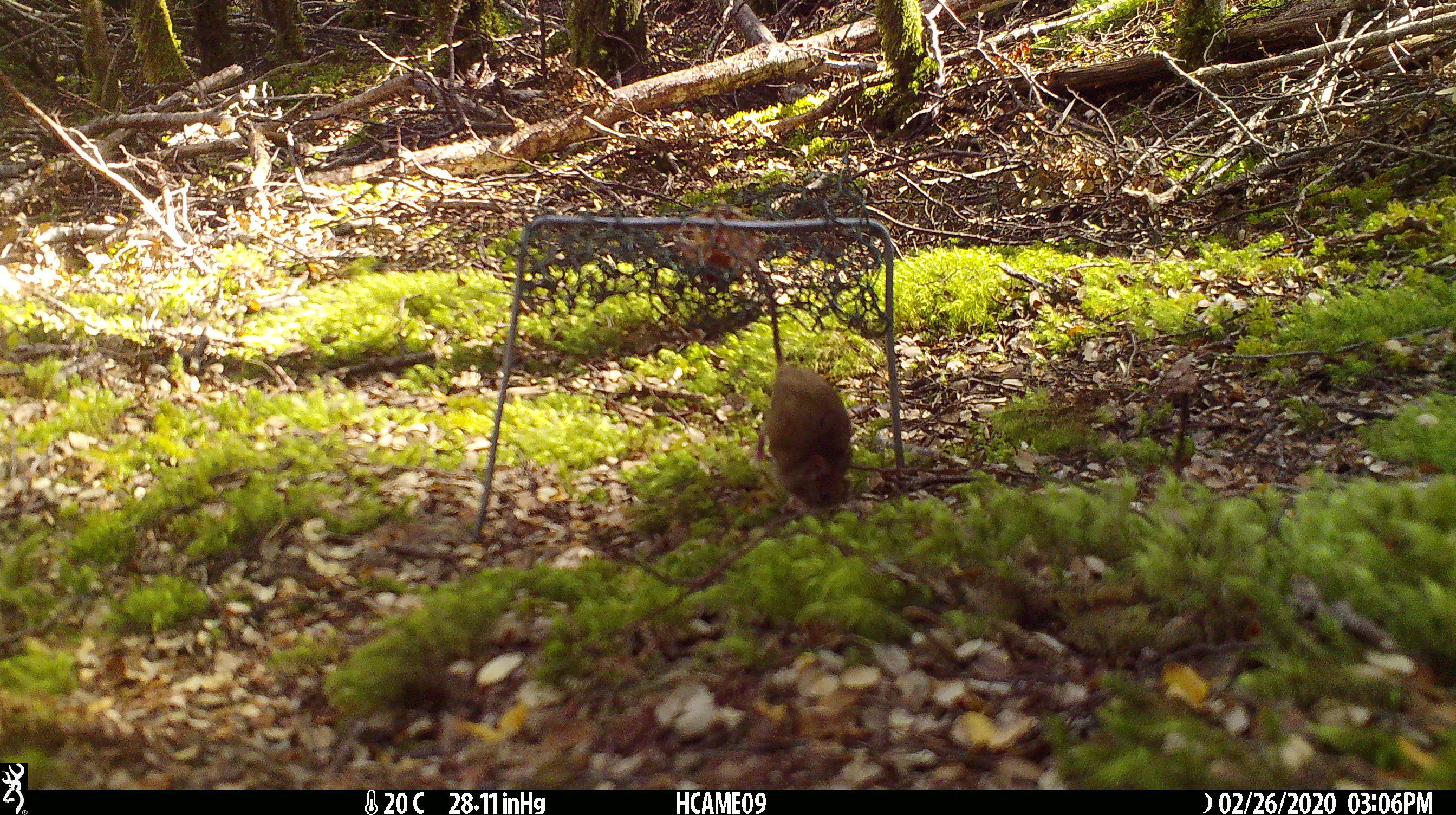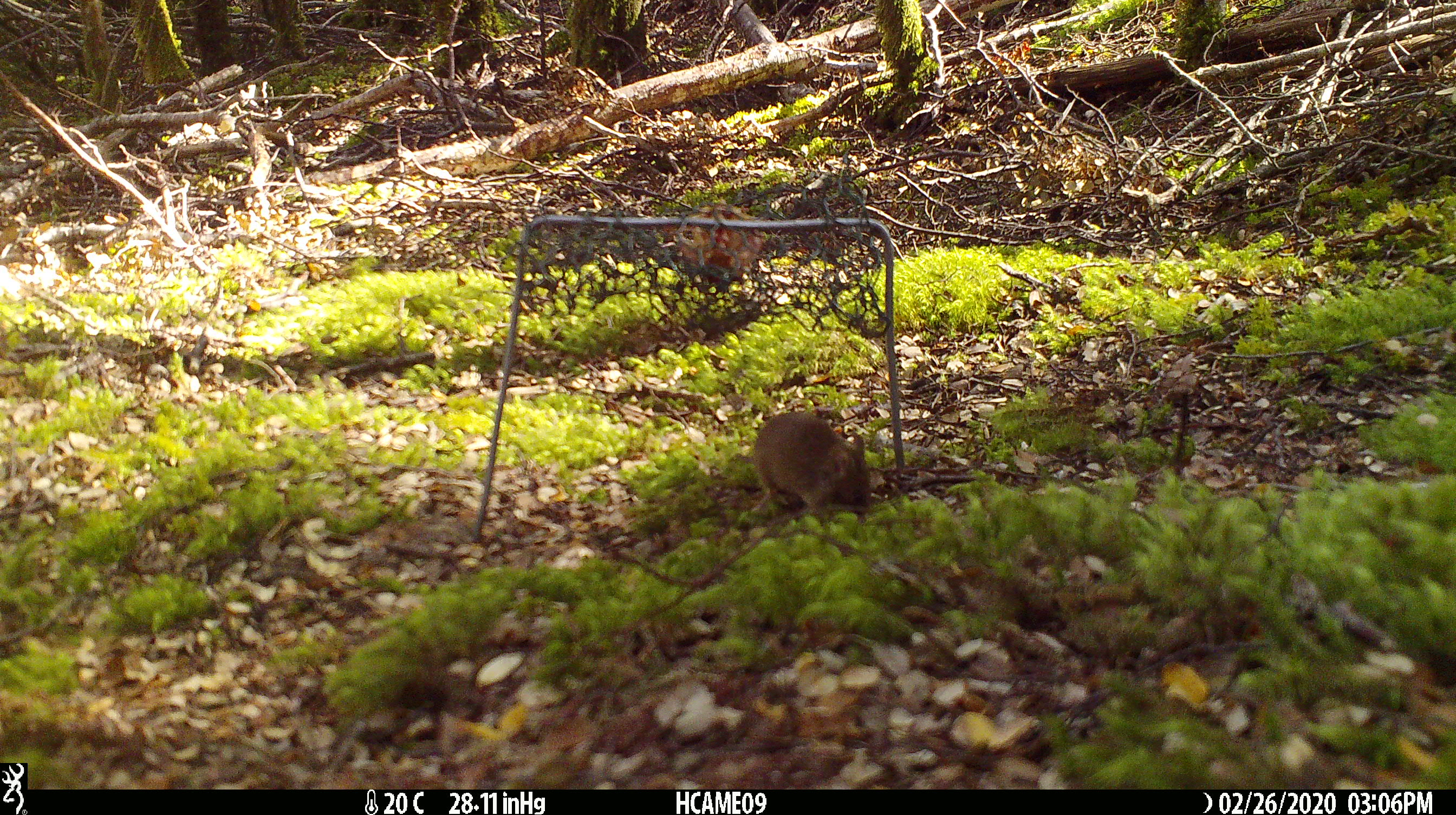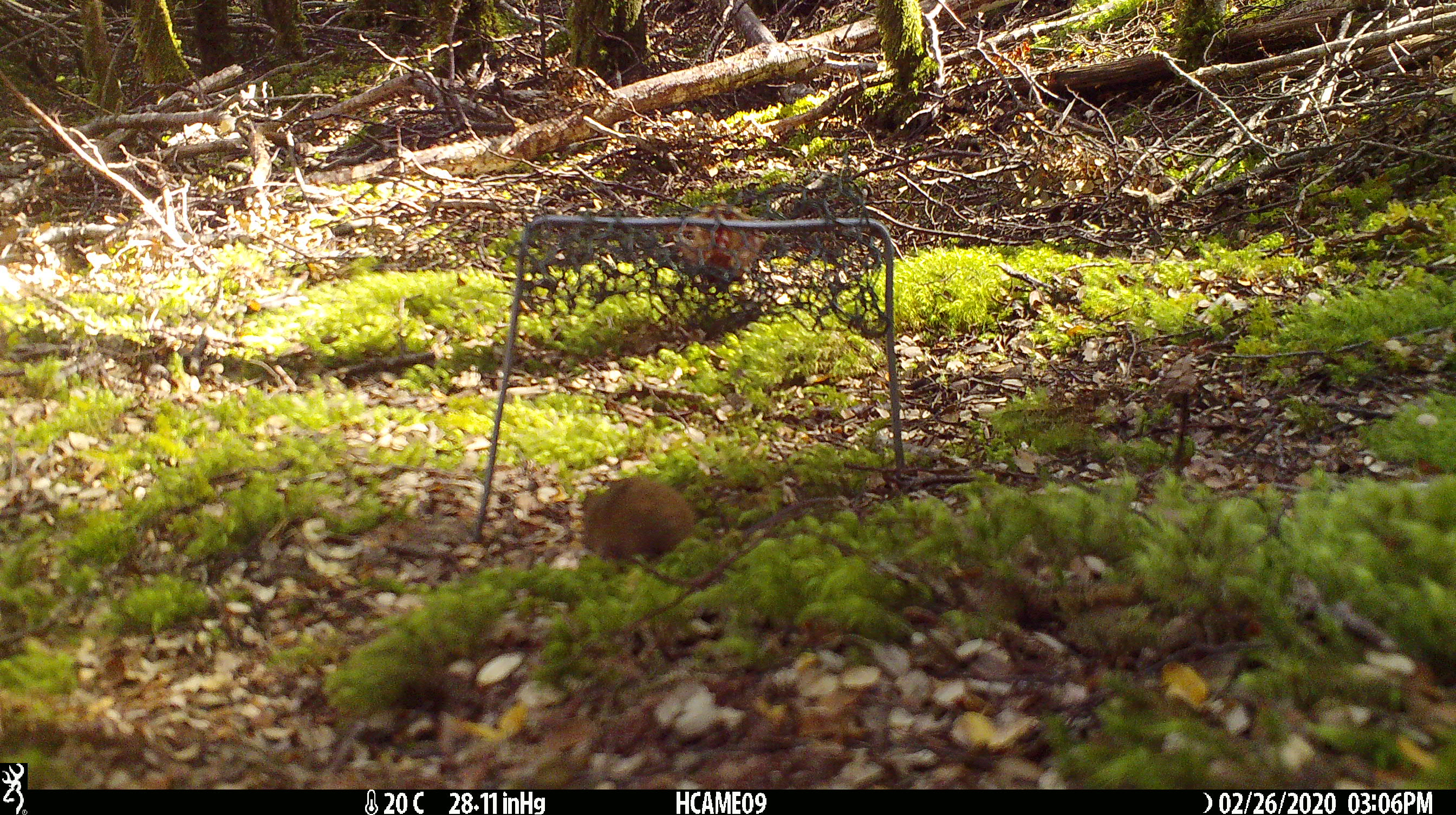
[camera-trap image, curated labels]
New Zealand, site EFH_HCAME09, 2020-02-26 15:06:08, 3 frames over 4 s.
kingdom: Animalia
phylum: Chordata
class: Mammalia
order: Rodentia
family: Muridae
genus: Mus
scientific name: Mus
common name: mouse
Mouse (Mus).